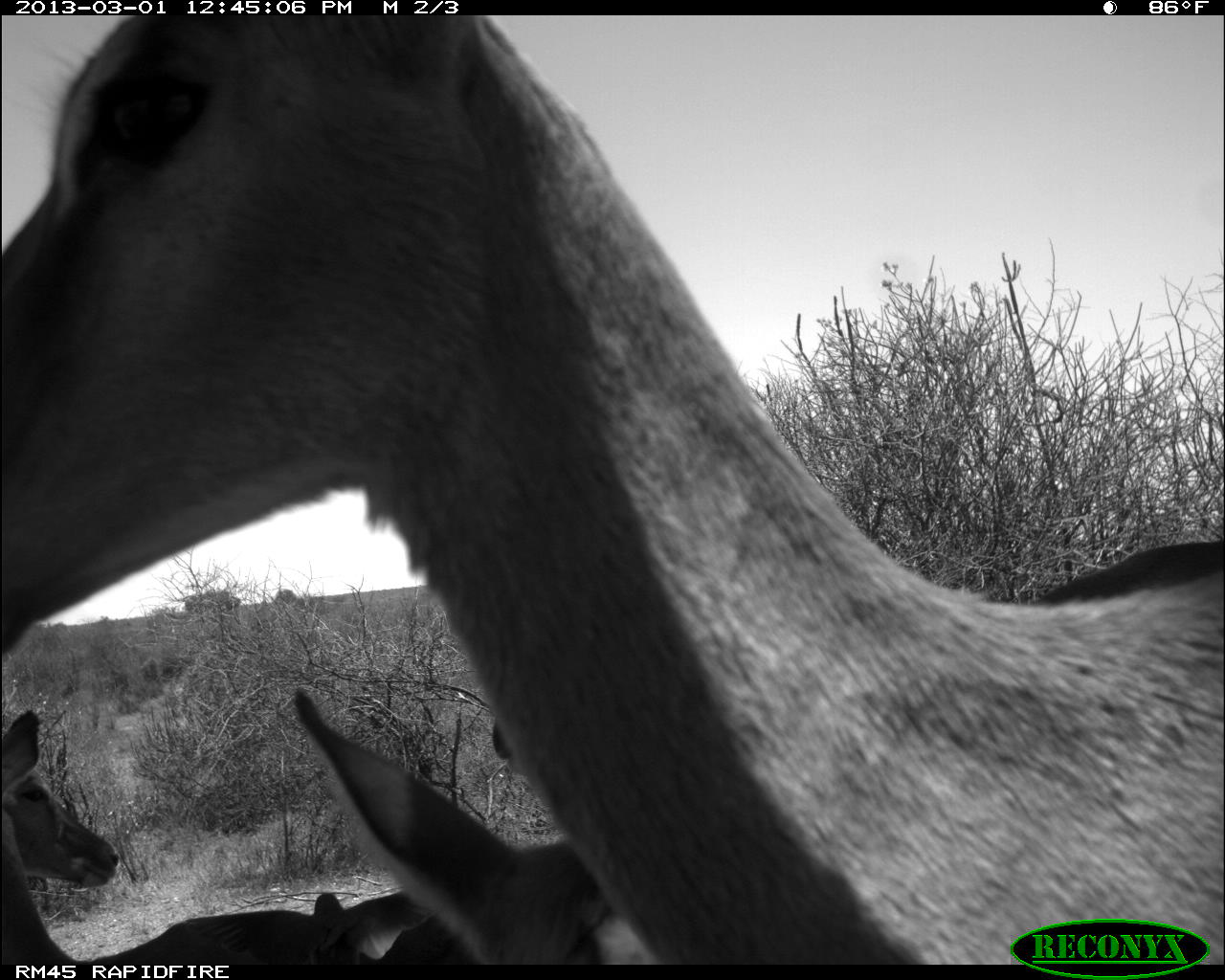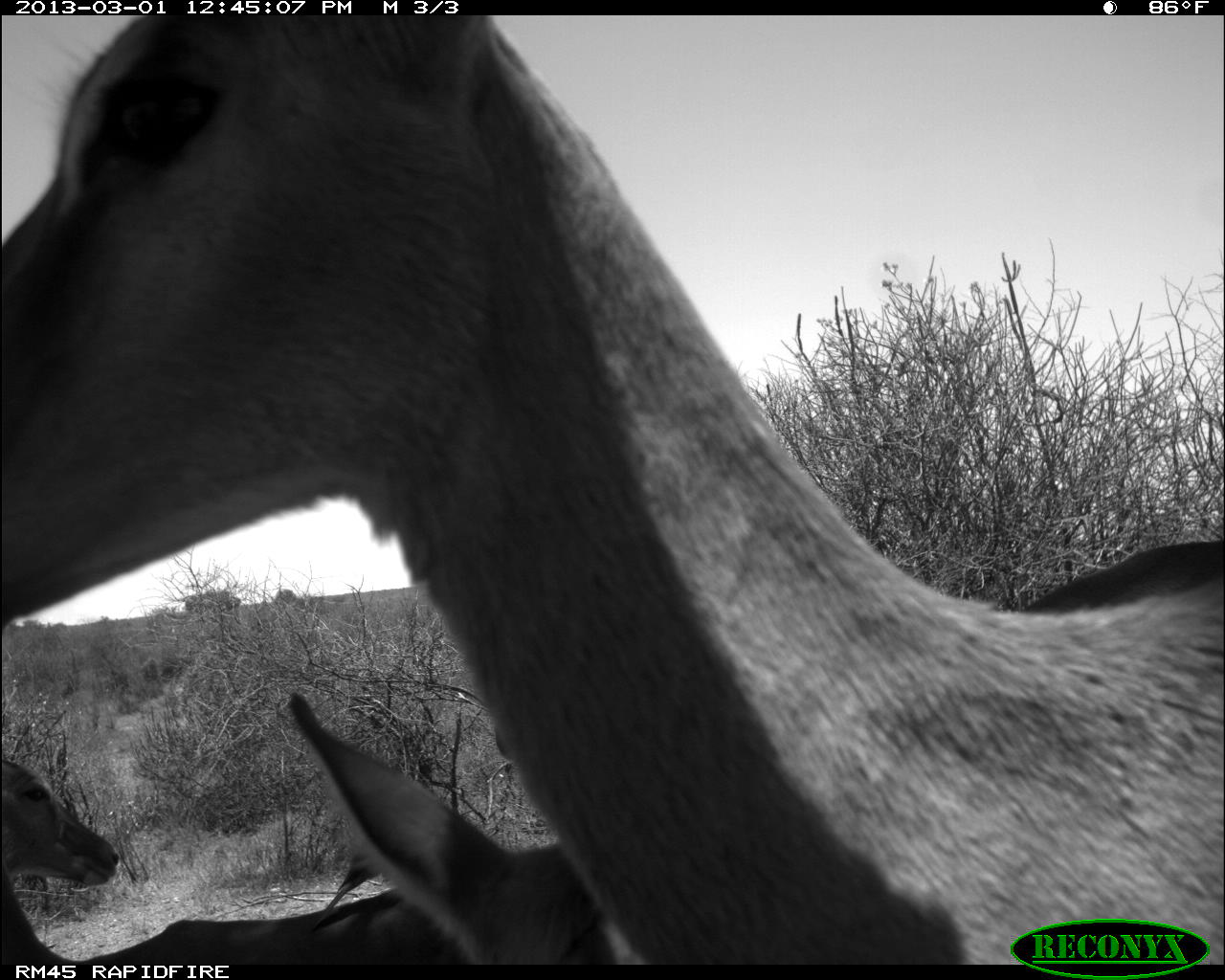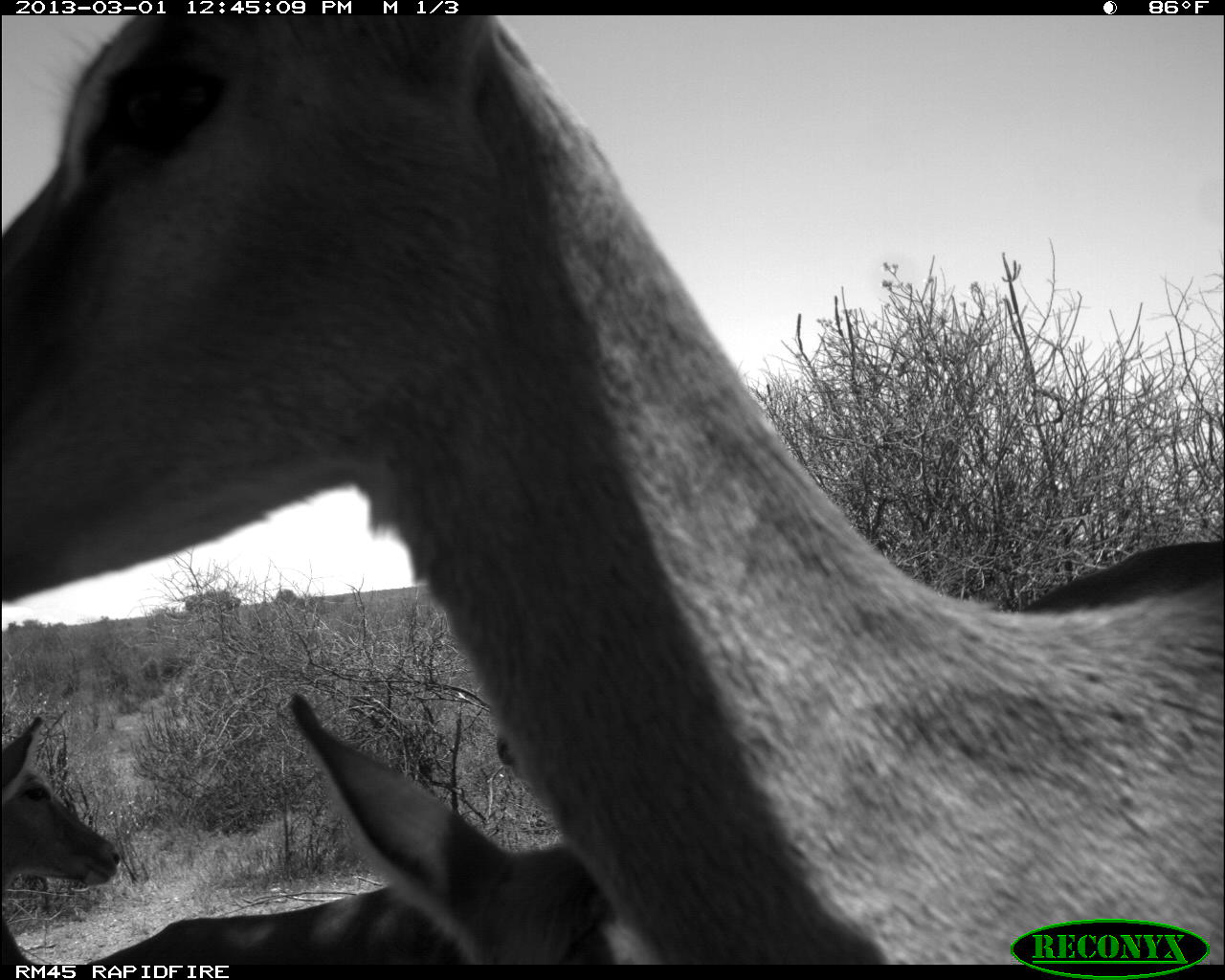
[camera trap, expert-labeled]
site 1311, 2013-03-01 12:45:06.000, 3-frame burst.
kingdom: Animalia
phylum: Chordata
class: Mammalia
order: Artiodactyla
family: Bovidae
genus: Aepyceros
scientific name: Aepyceros melampus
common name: impala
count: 4